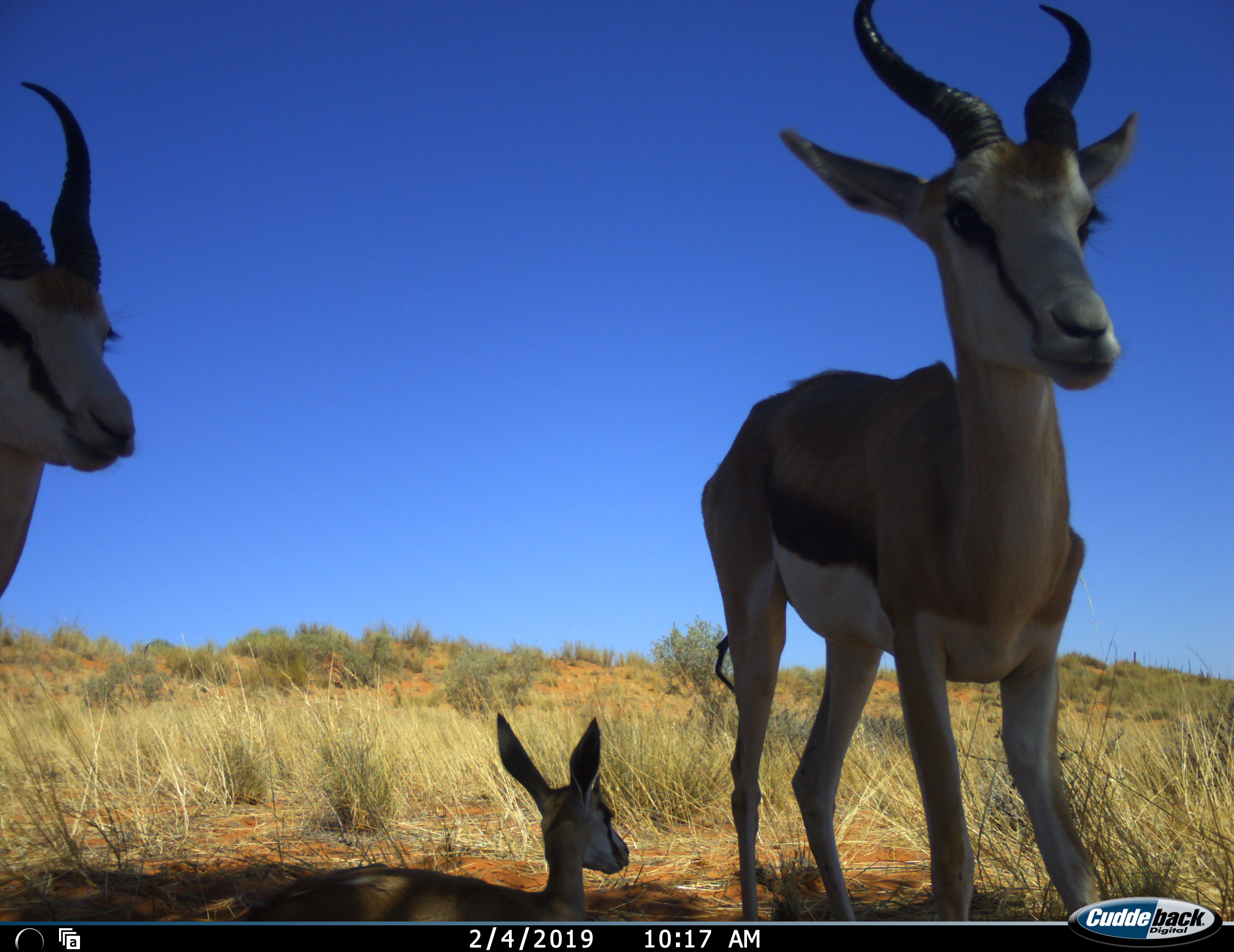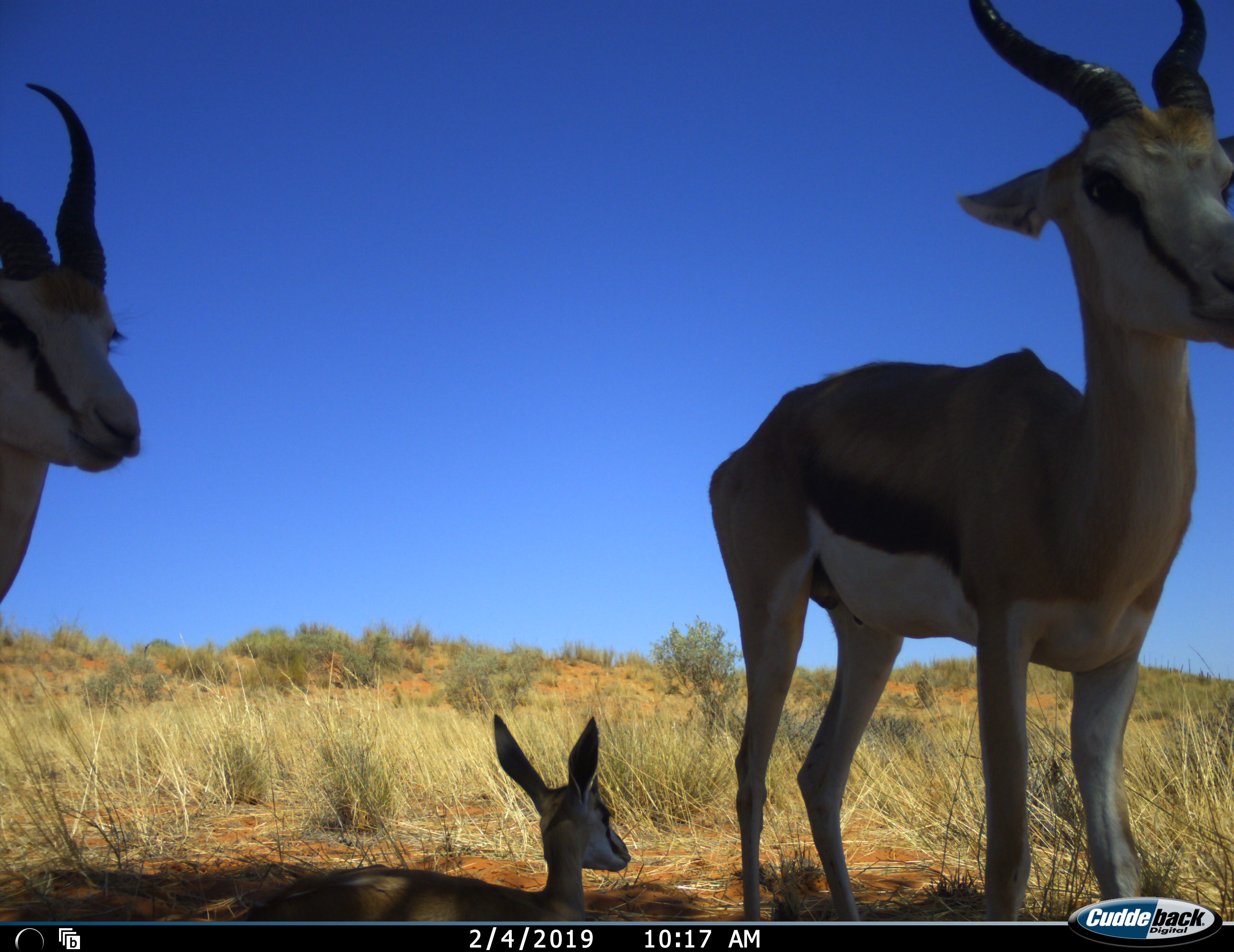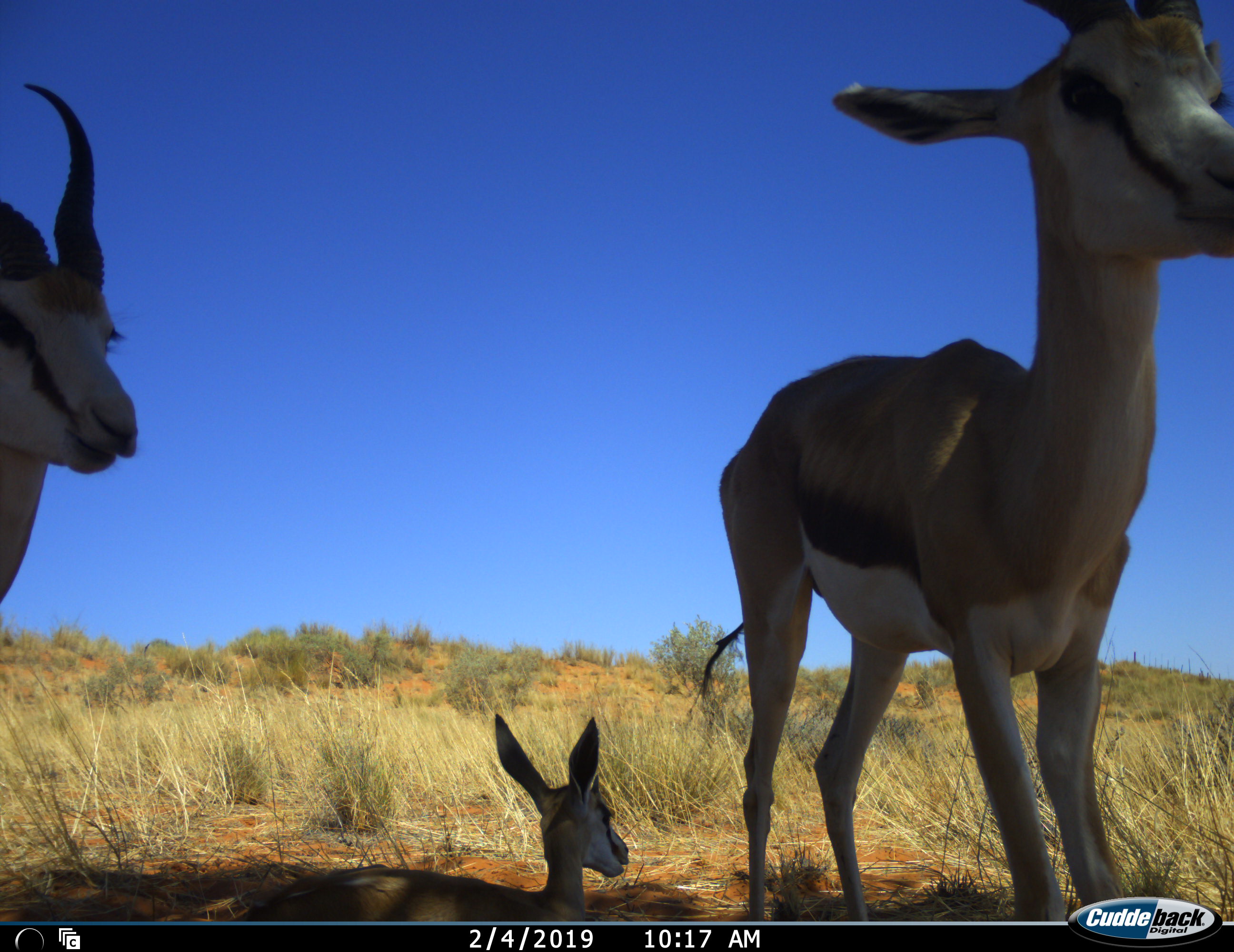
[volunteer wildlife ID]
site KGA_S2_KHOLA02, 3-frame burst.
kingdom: Animalia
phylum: Chordata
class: Mammalia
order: Artiodactyla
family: Bovidae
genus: Antidorcas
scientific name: Antidorcas marsupialis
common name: springbok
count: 3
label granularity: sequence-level